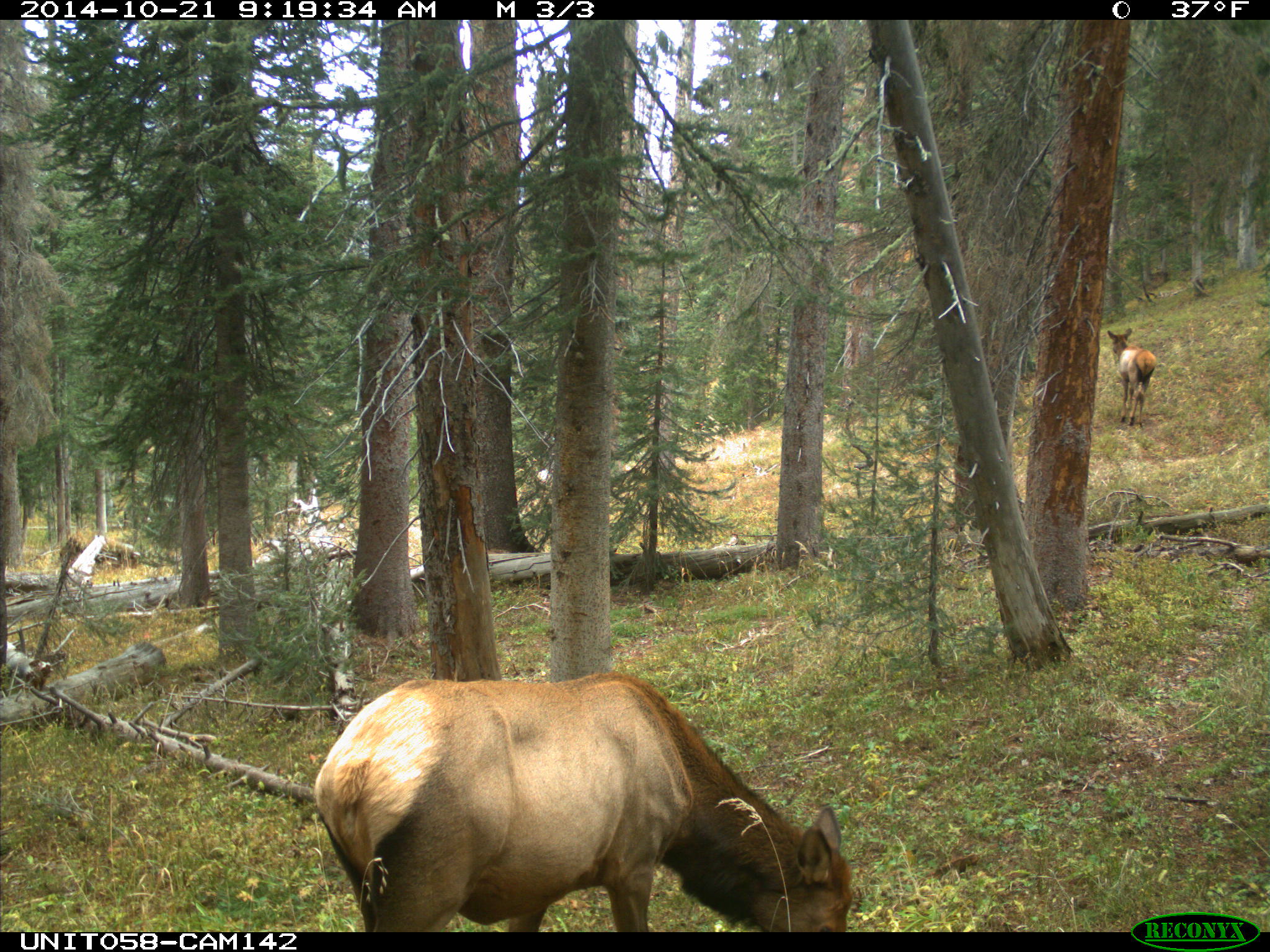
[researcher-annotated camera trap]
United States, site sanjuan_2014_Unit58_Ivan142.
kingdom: Animalia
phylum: Chordata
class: Mammalia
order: Artiodactyla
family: Cervidae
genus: Cervus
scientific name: Cervus elaphus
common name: red deer